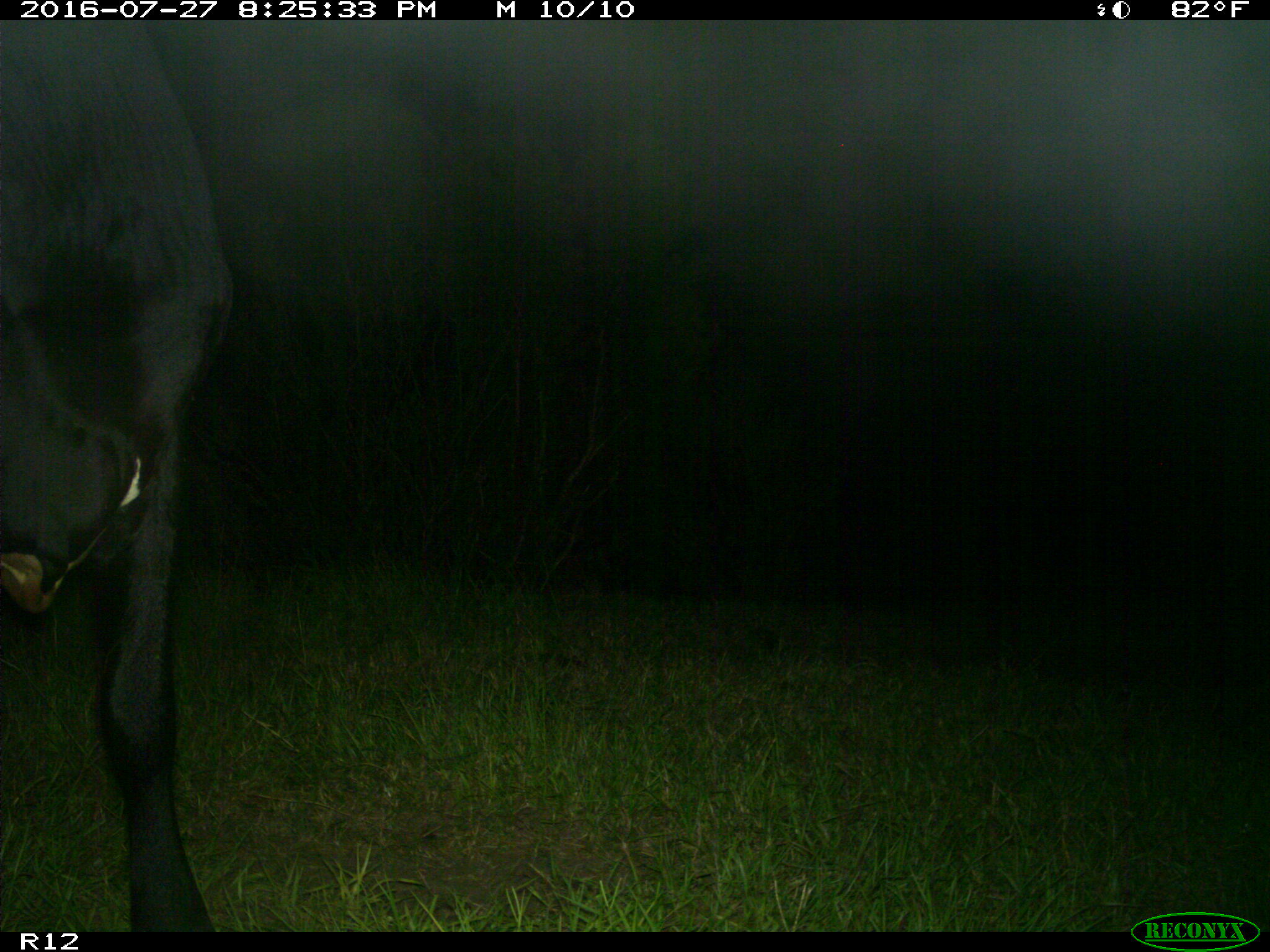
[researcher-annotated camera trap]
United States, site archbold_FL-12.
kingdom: Animalia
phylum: Chordata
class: Mammalia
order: Artiodactyla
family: Bovidae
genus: Bos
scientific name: Bos taurus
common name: domestic cow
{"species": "Bos taurus (domestic cow)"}